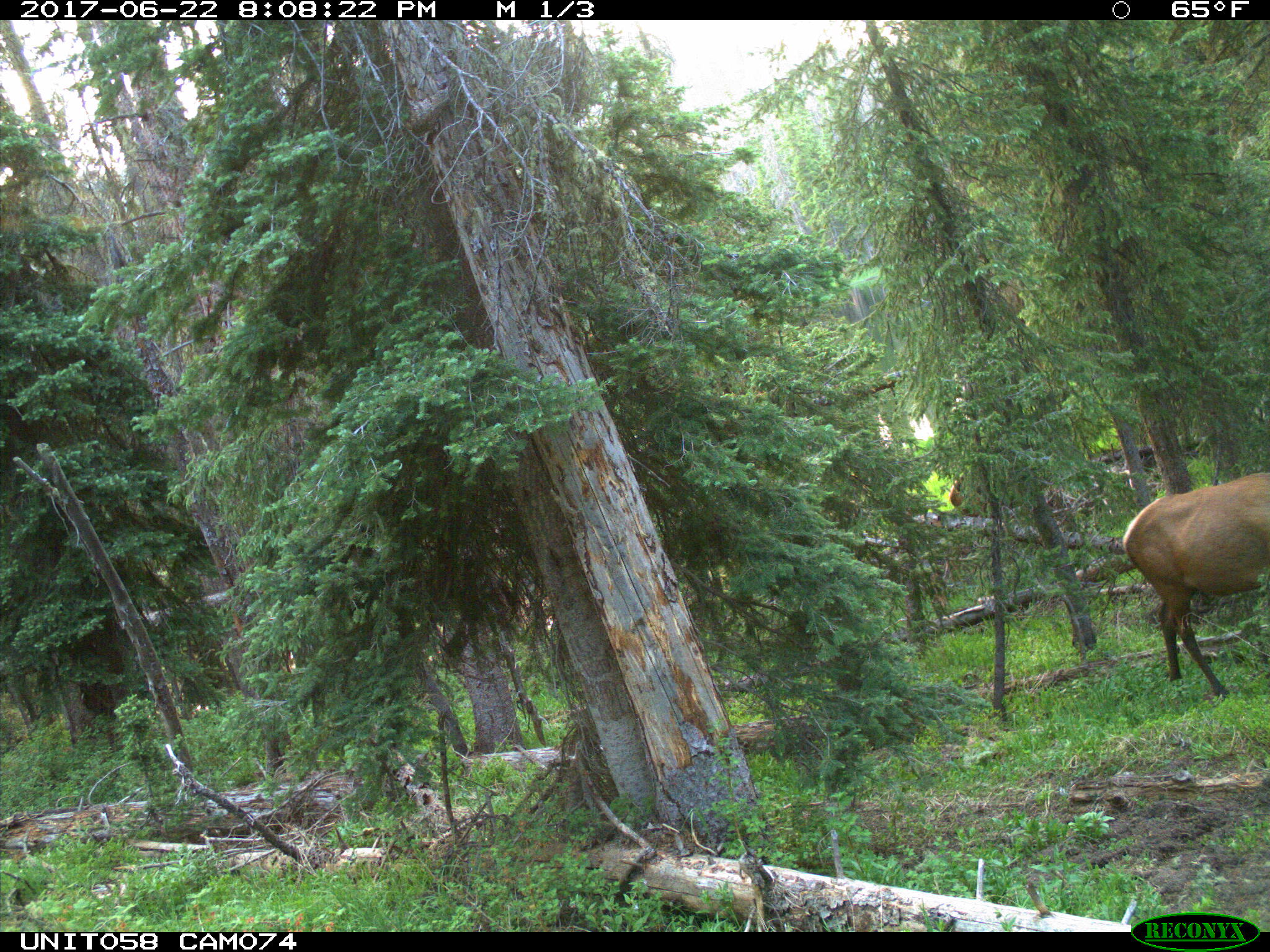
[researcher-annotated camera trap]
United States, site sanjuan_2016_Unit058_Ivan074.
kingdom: Animalia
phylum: Chordata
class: Mammalia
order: Artiodactyla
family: Cervidae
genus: Cervus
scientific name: Cervus elaphus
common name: red deer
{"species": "Cervus elaphus (red deer)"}